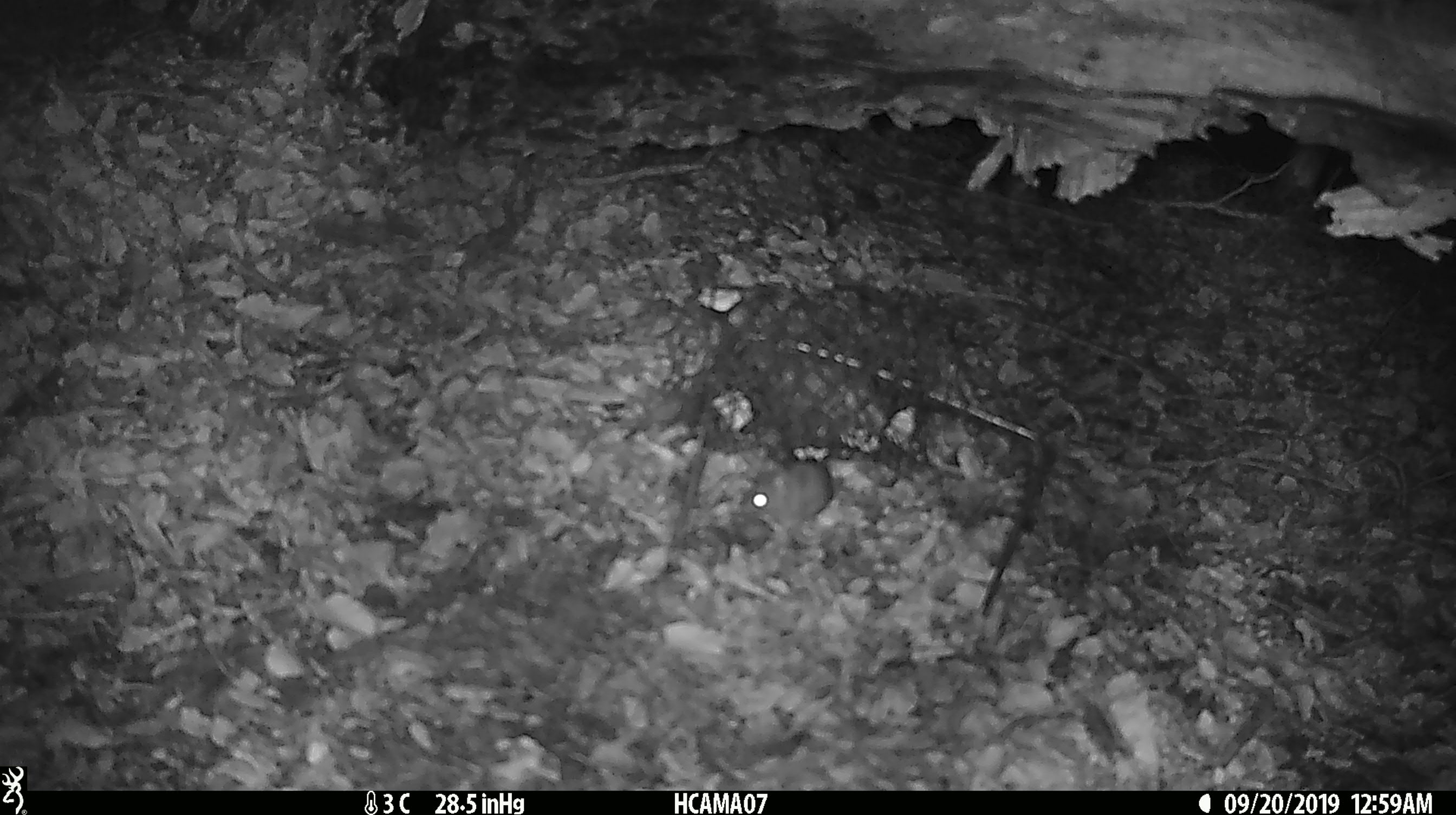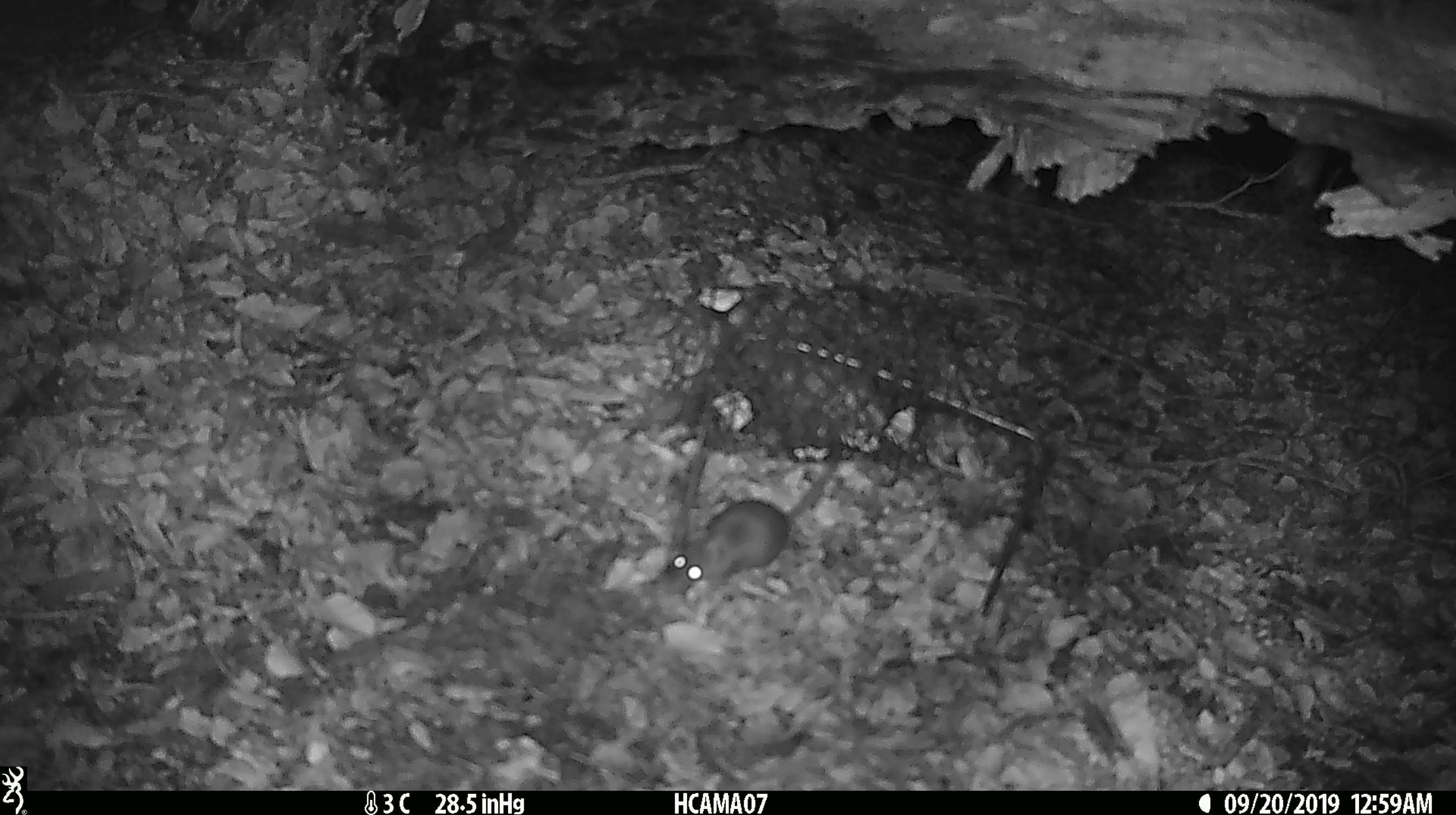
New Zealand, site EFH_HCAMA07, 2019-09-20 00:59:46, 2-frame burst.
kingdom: Animalia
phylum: Chordata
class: Mammalia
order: Rodentia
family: Muridae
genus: Mus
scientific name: Mus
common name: mouse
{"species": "mouse (Mus)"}